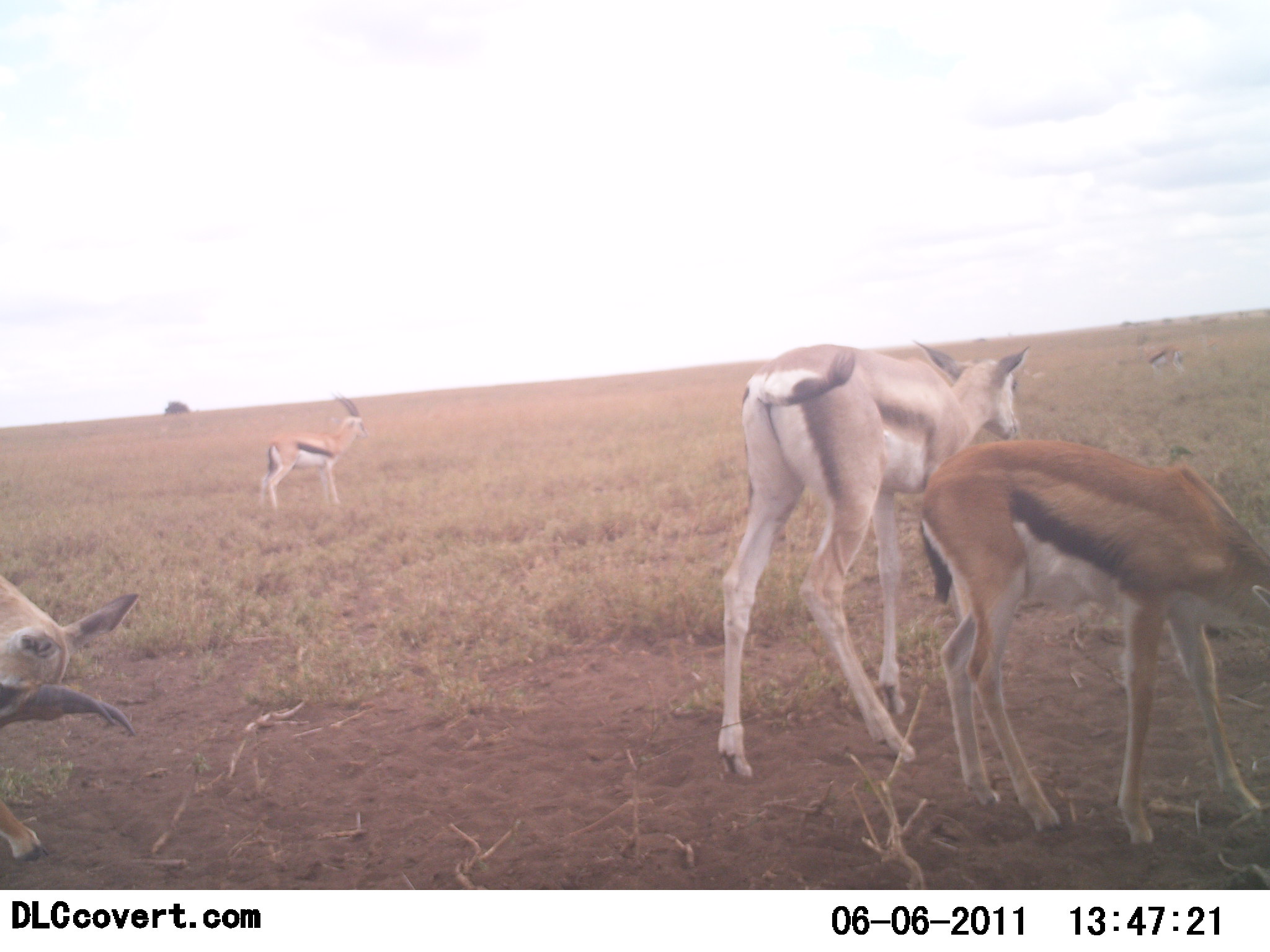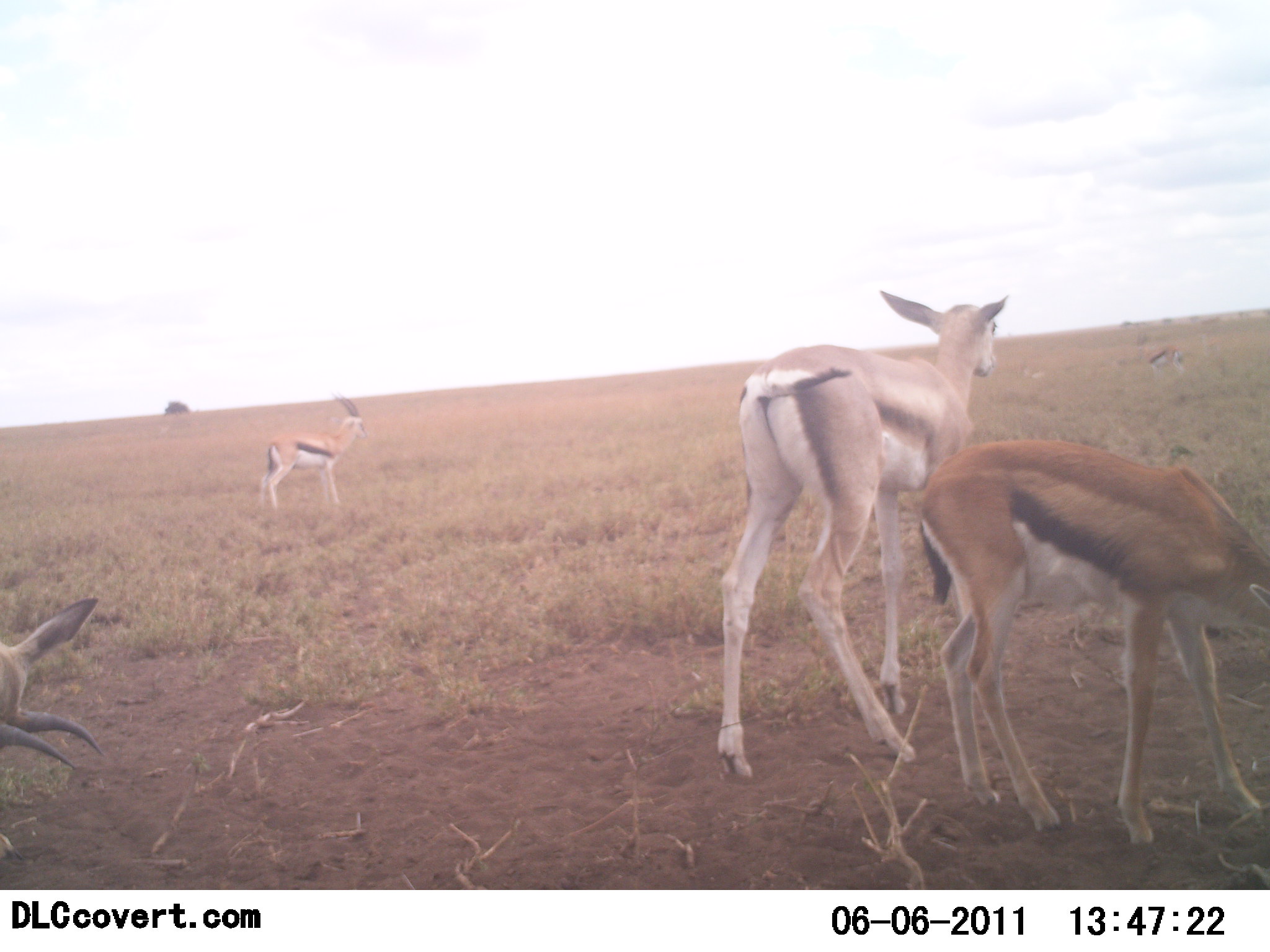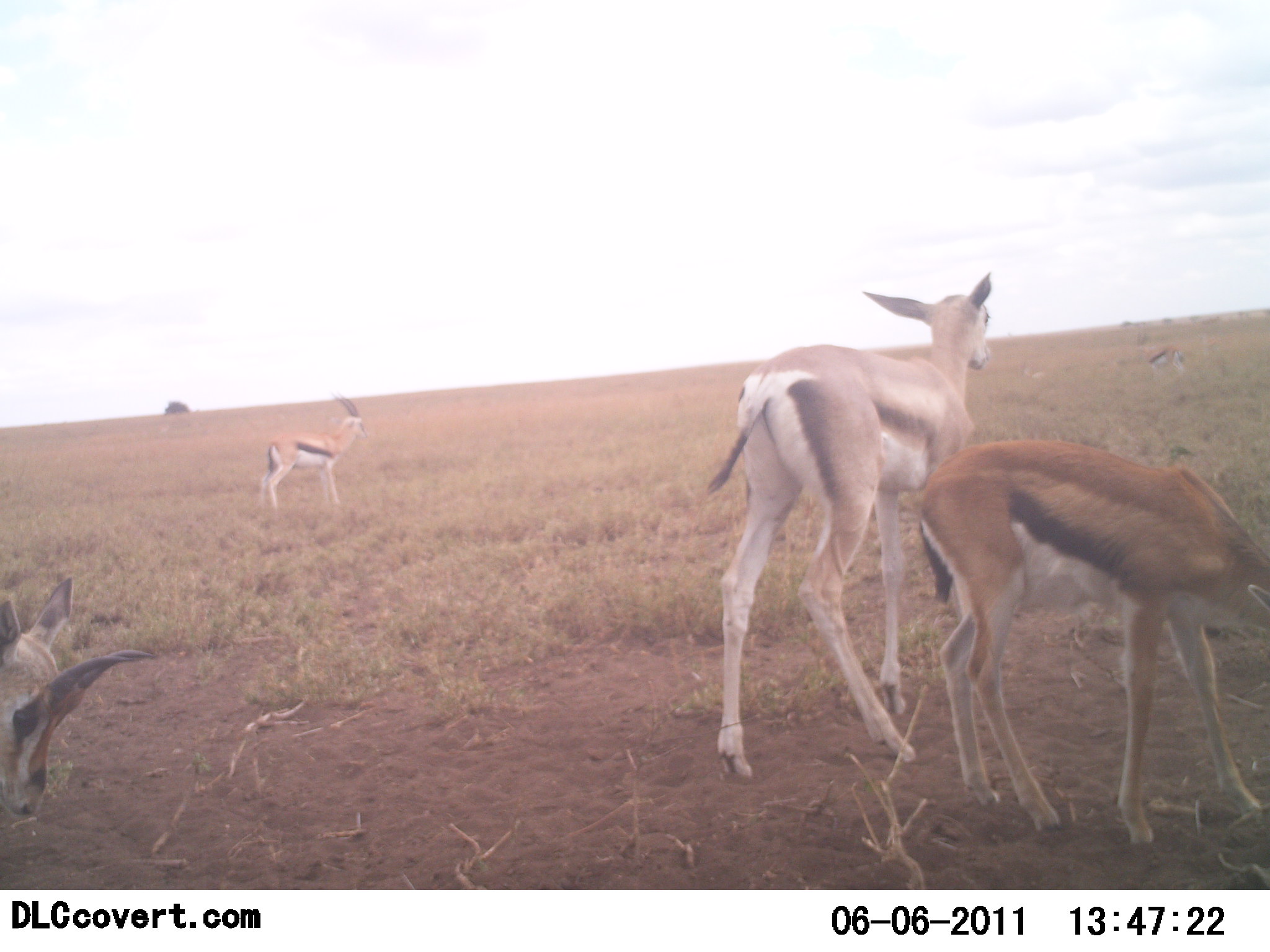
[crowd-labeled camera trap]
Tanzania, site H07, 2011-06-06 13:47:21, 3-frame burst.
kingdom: Animalia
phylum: Chordata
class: Mammalia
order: Artiodactyla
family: Bovidae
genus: Eudorcas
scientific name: Eudorcas thomsonii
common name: thomson's gazelle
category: gazellethomsons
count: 4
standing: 77%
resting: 0%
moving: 23%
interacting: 0%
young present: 23%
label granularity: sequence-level